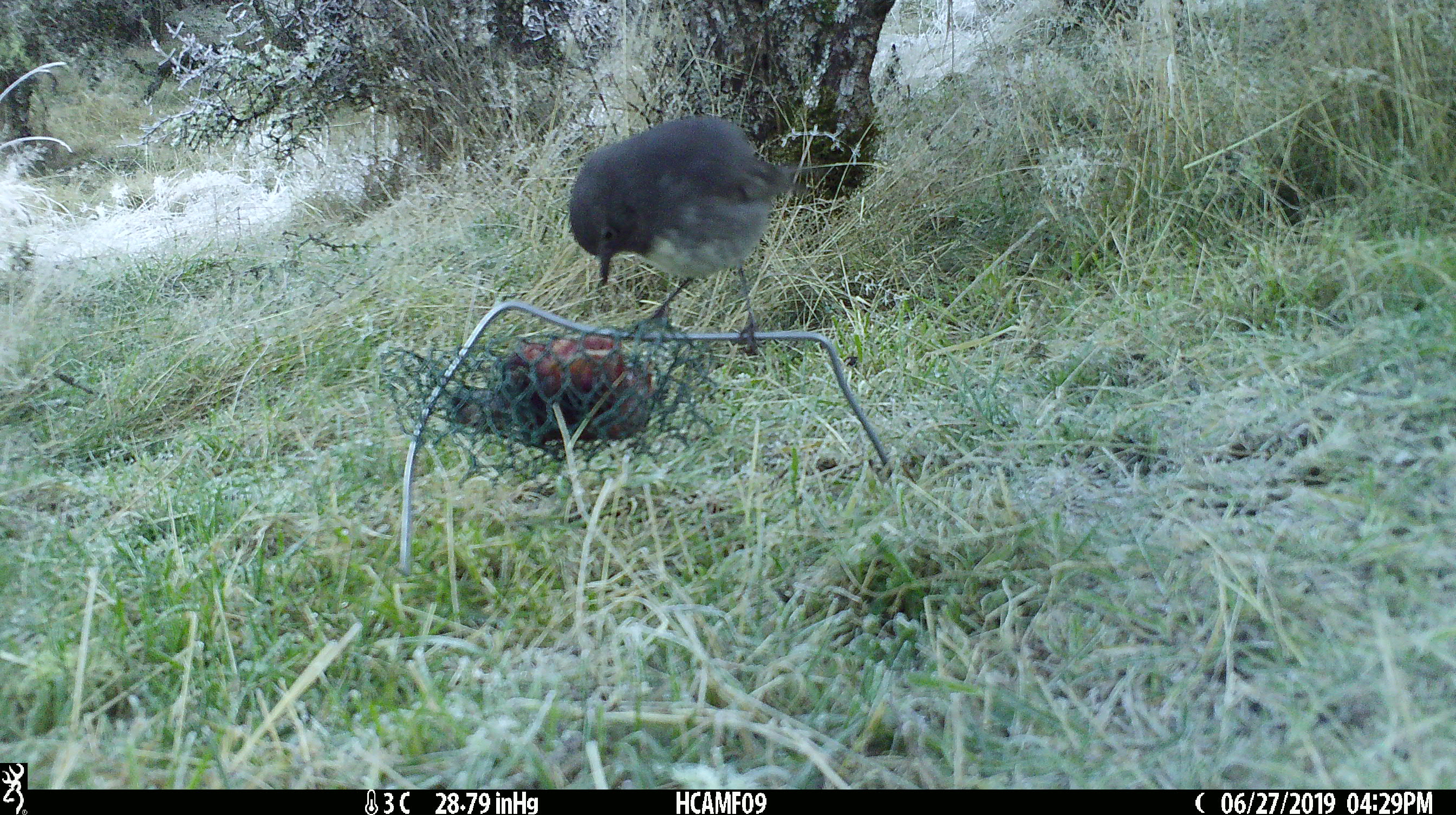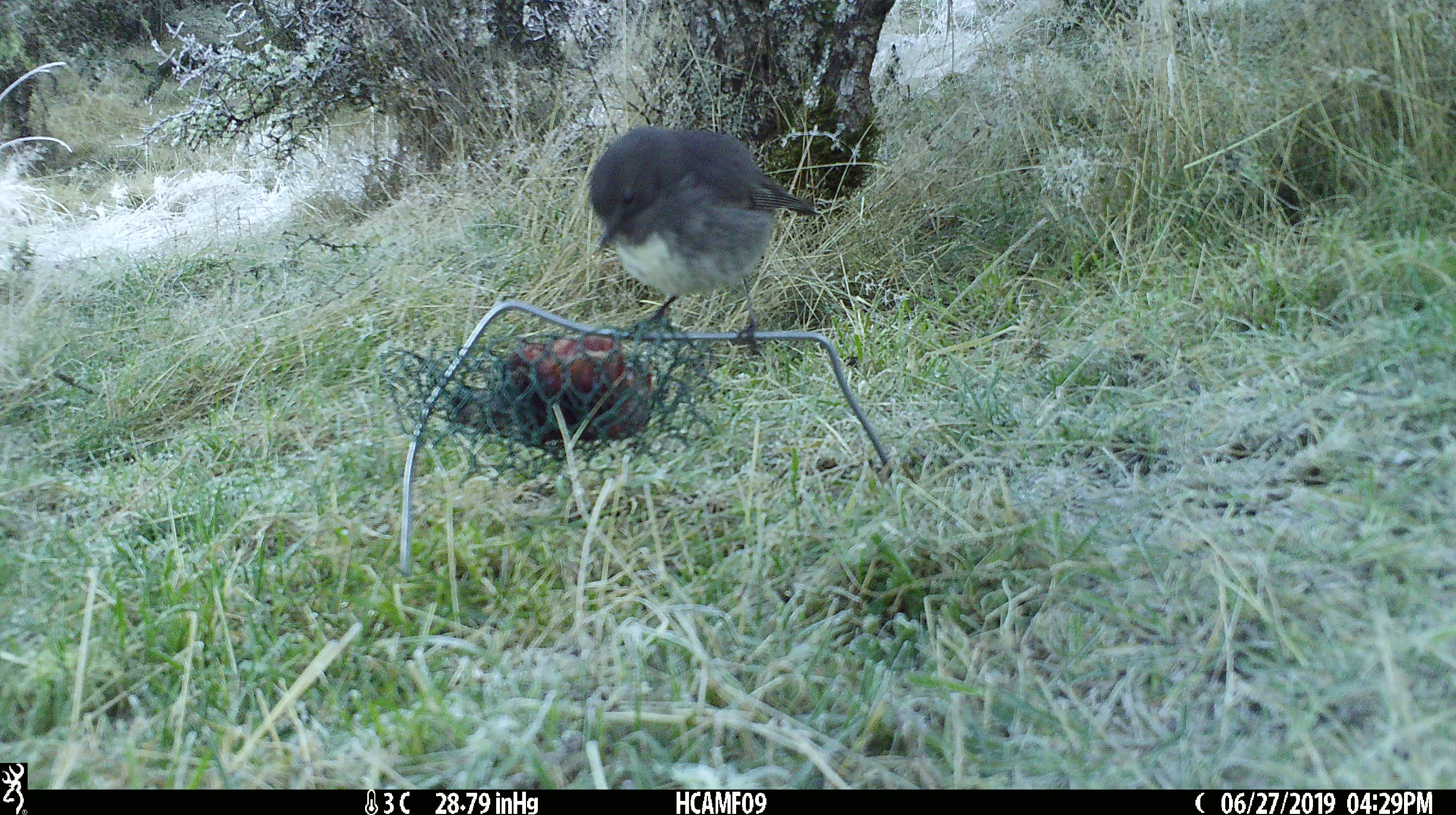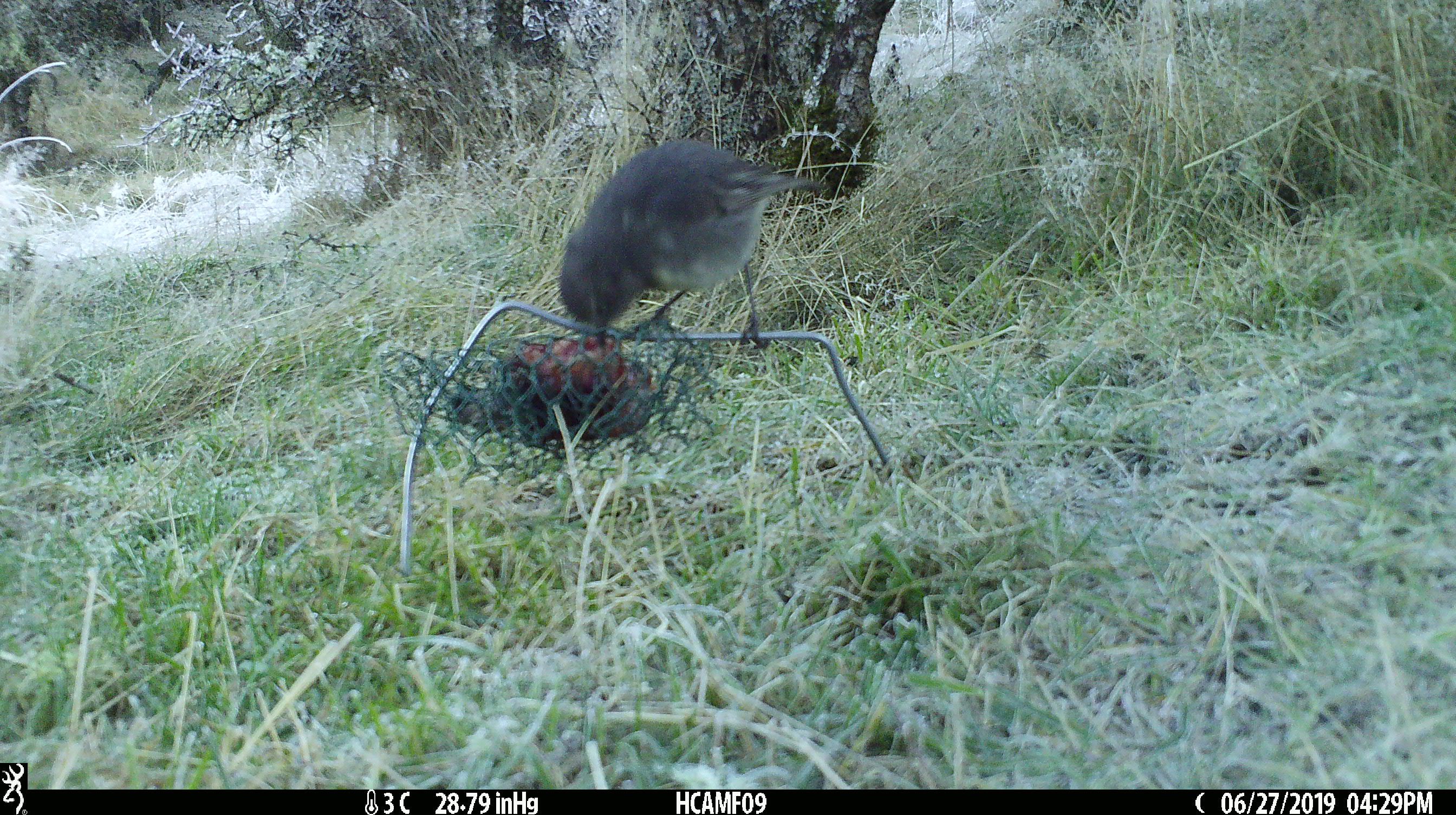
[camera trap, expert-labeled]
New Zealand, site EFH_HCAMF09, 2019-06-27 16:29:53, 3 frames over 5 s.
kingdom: Animalia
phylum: Chordata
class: Aves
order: Passeriformes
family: Petroicidae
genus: Petroica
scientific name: Petroica australis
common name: new zealand robin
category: robin